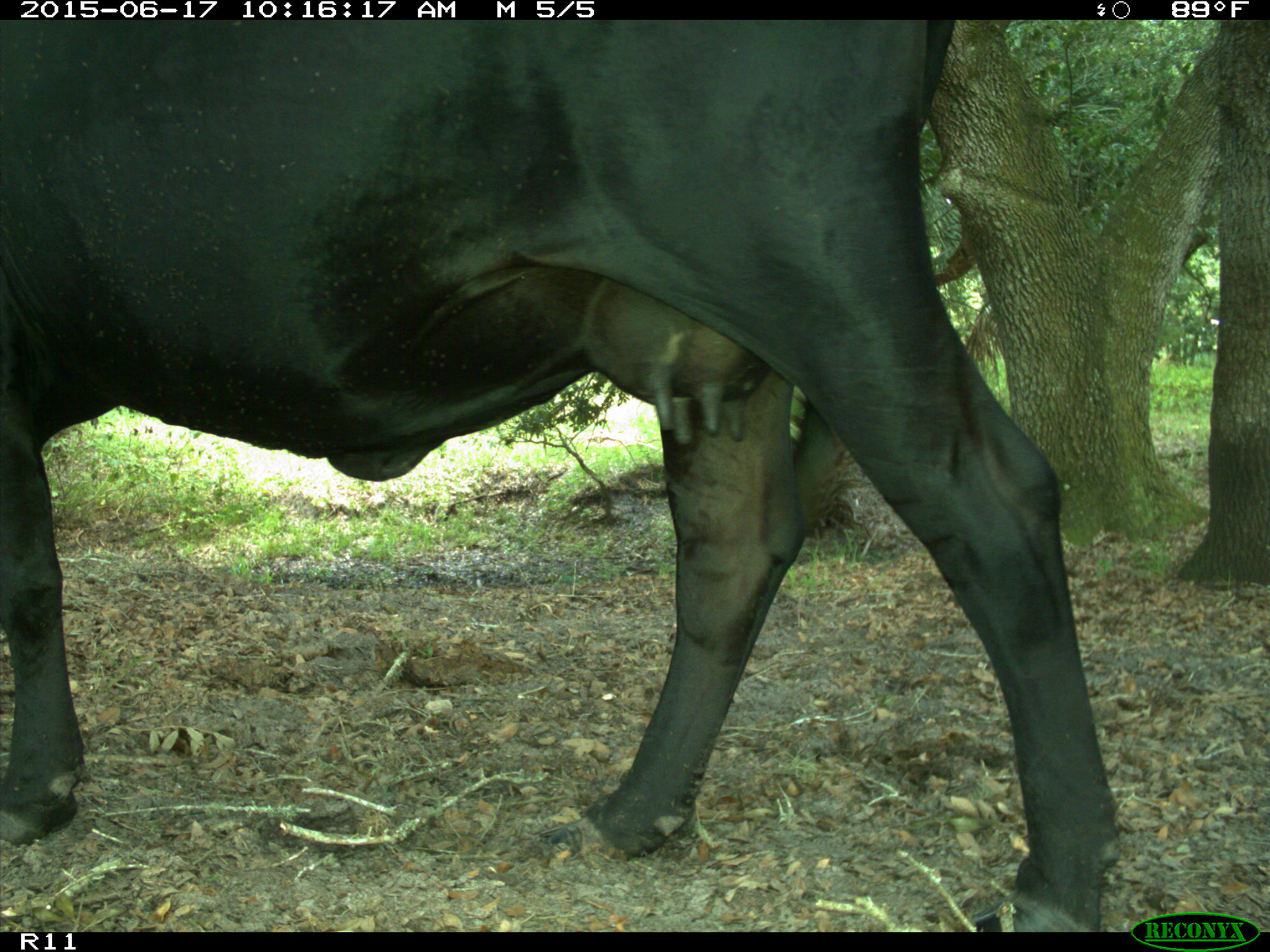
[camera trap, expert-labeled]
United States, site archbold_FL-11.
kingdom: Animalia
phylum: Chordata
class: Mammalia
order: Artiodactyla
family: Bovidae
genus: Bos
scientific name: Bos taurus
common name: domestic cow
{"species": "Bos taurus (domestic cow)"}